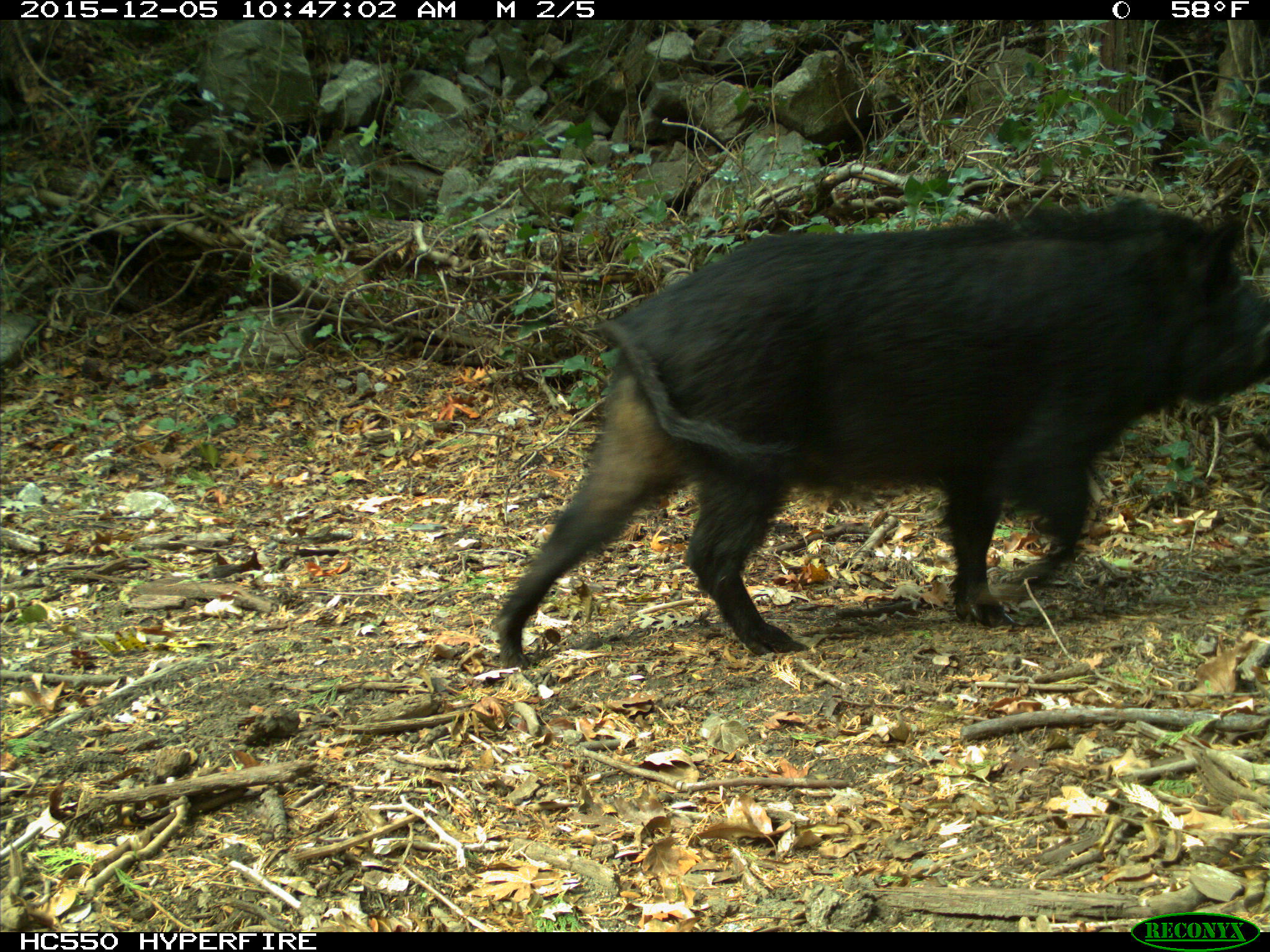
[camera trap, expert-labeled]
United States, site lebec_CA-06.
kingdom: Animalia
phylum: Chordata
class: Mammalia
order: Artiodactyla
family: Suidae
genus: Sus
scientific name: Sus scrofa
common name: wild boar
Sus scrofa (wild boar).